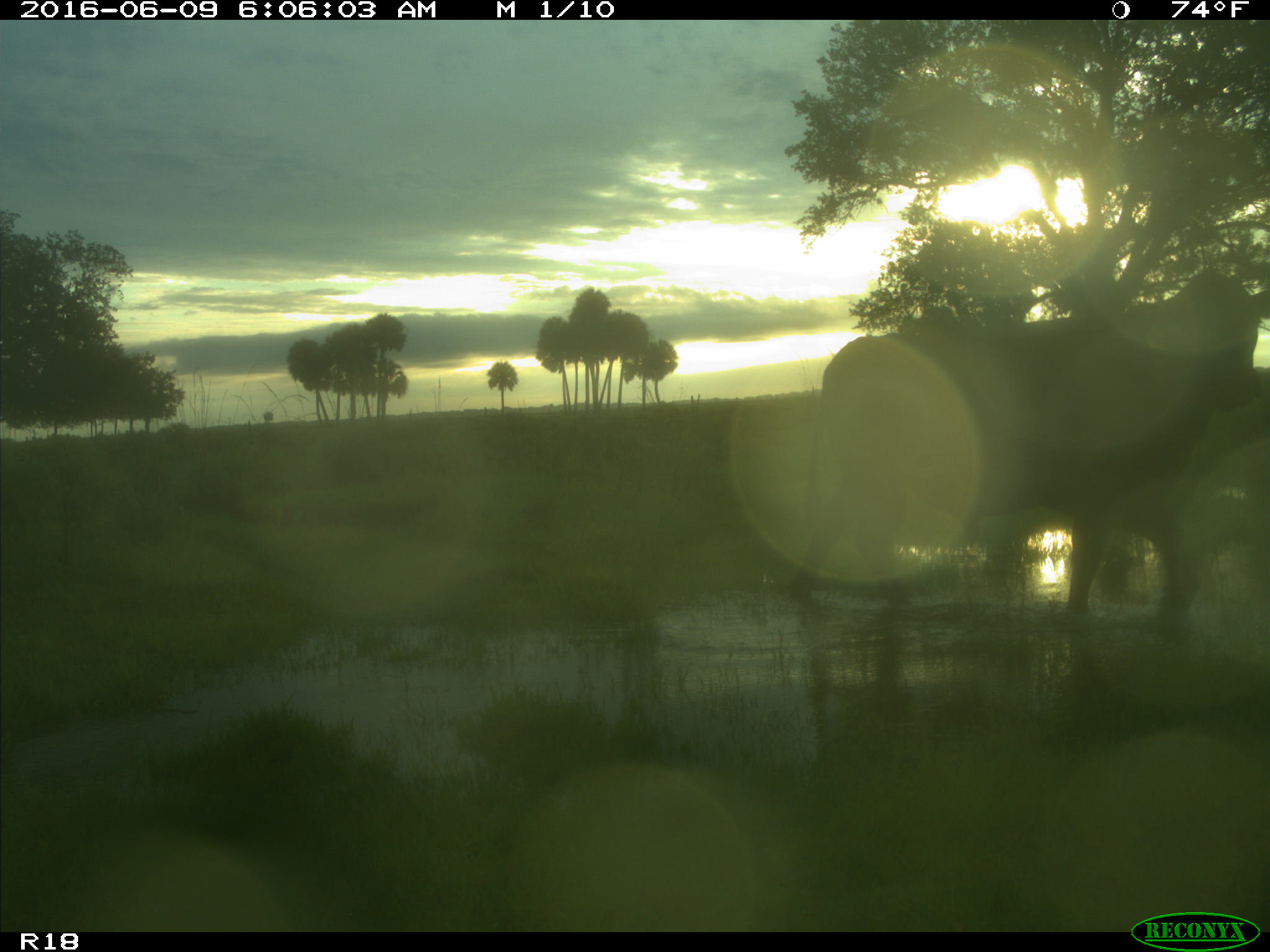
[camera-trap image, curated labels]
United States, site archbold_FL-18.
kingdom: Animalia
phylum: Chordata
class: Mammalia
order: Artiodactyla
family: Bovidae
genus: Bos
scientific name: Bos taurus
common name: domestic cow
Bos taurus (domestic cow).